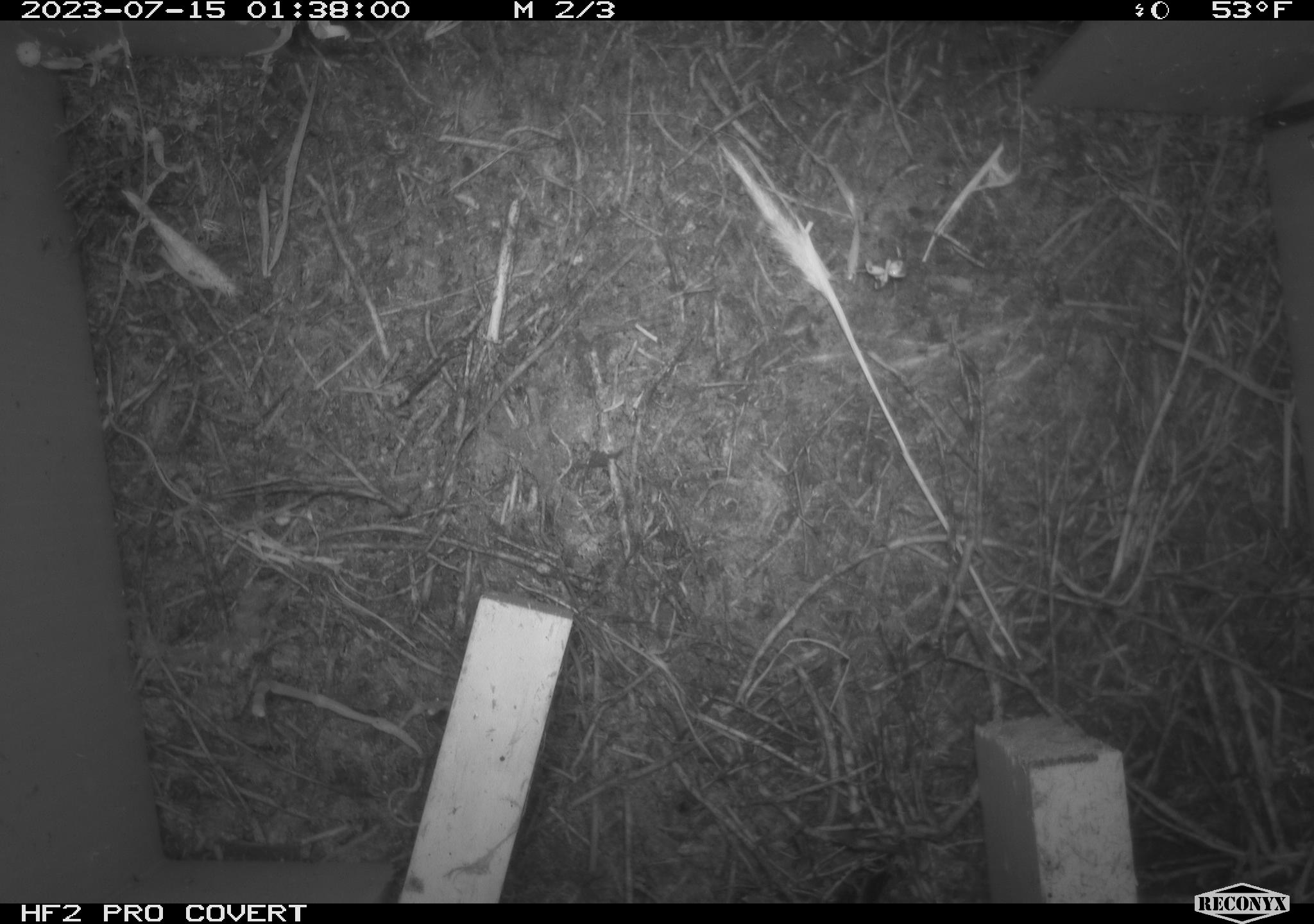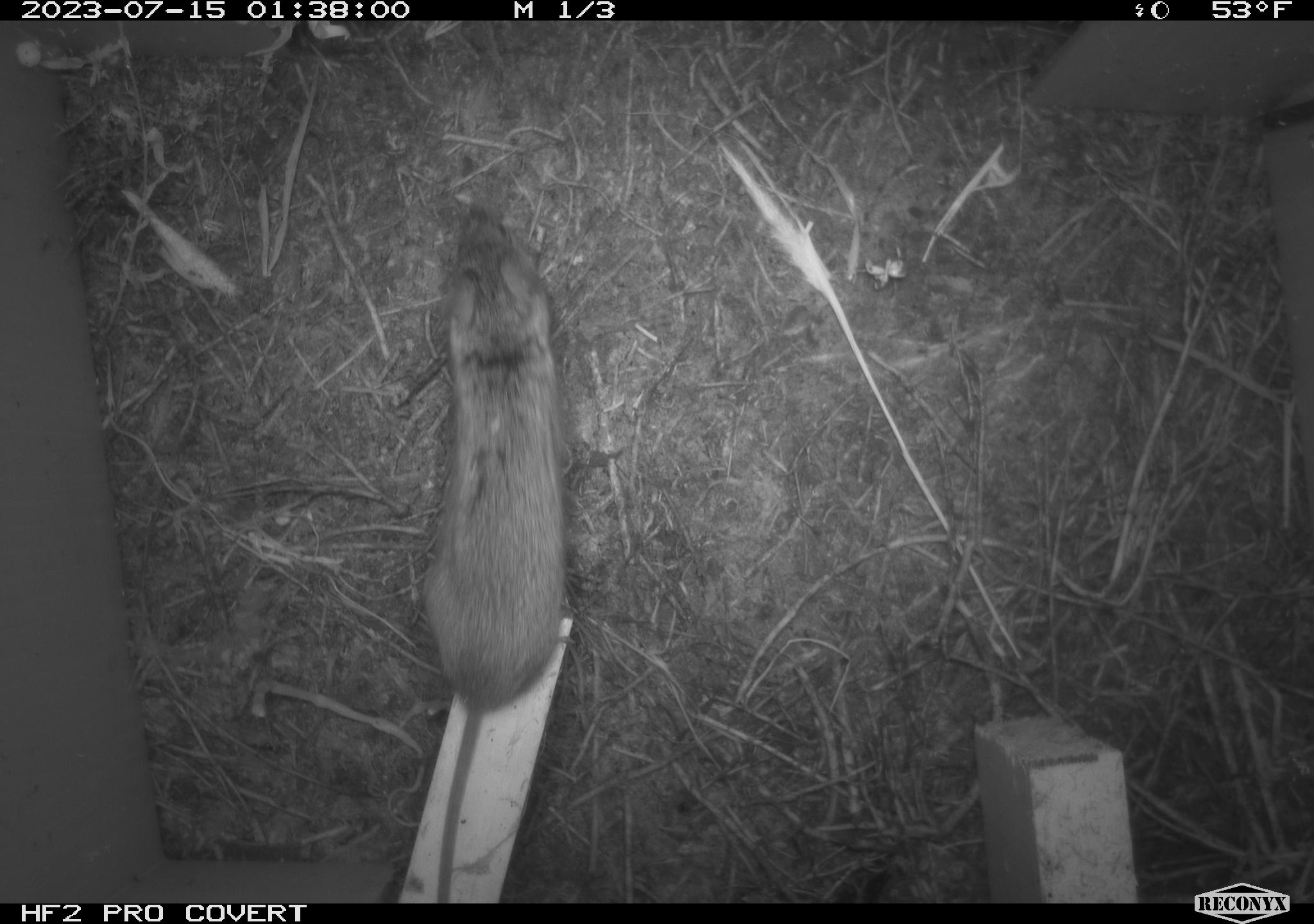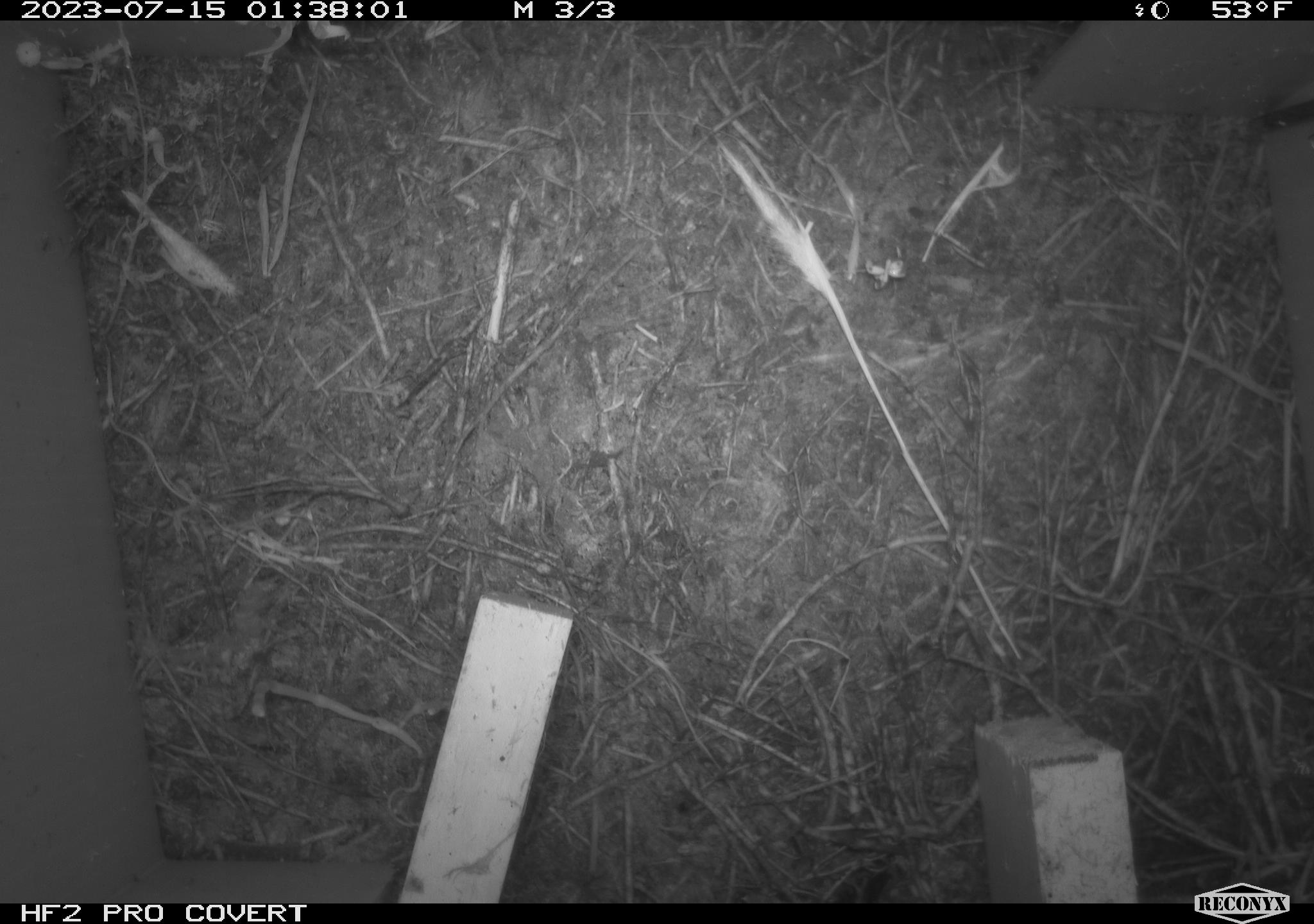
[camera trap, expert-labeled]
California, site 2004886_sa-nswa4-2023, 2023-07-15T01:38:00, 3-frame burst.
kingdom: Animalia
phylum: Chordata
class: Mammalia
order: Rodentia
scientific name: Rodentia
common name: mouse species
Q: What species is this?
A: Mouse species (Rodentia).